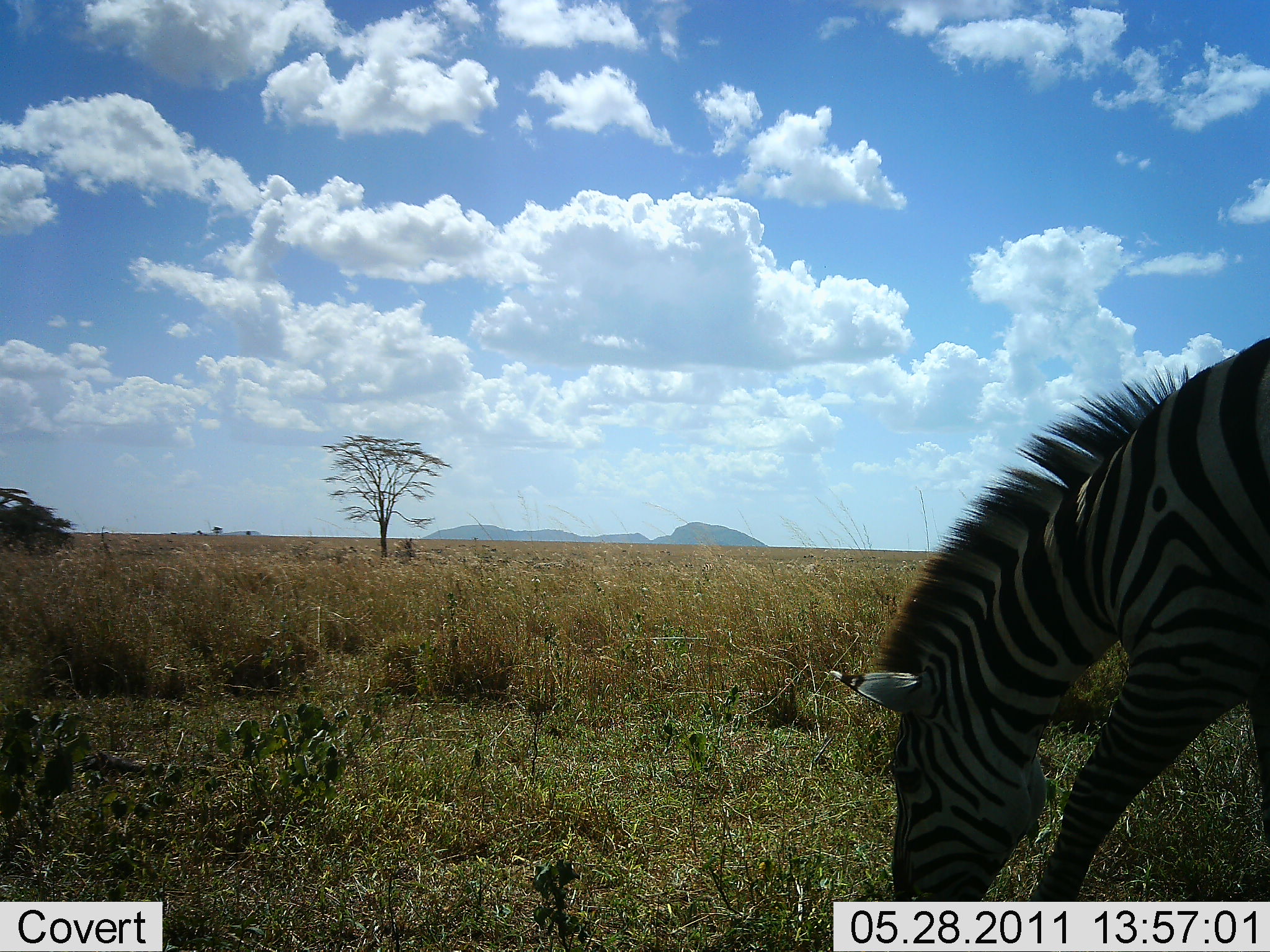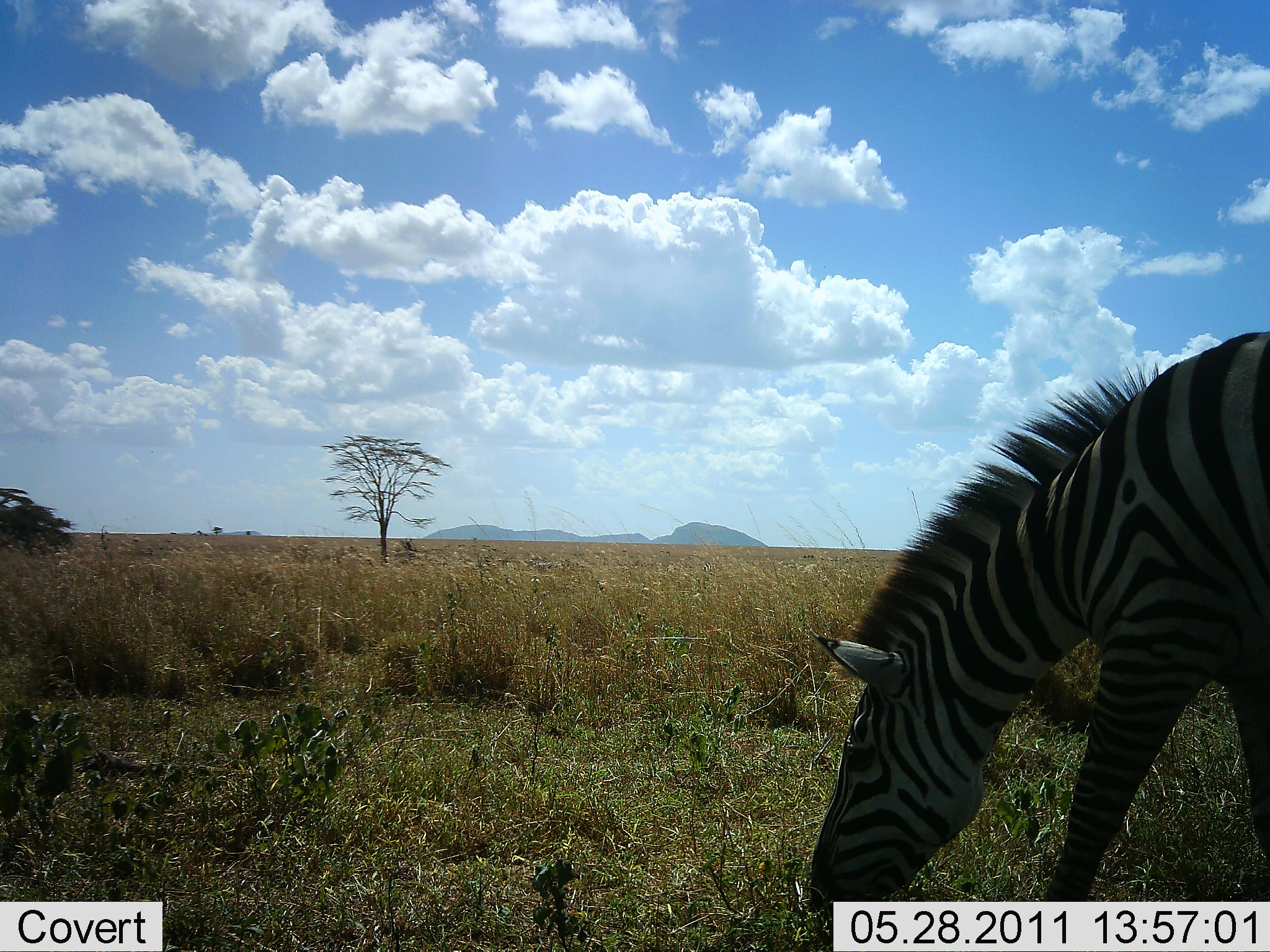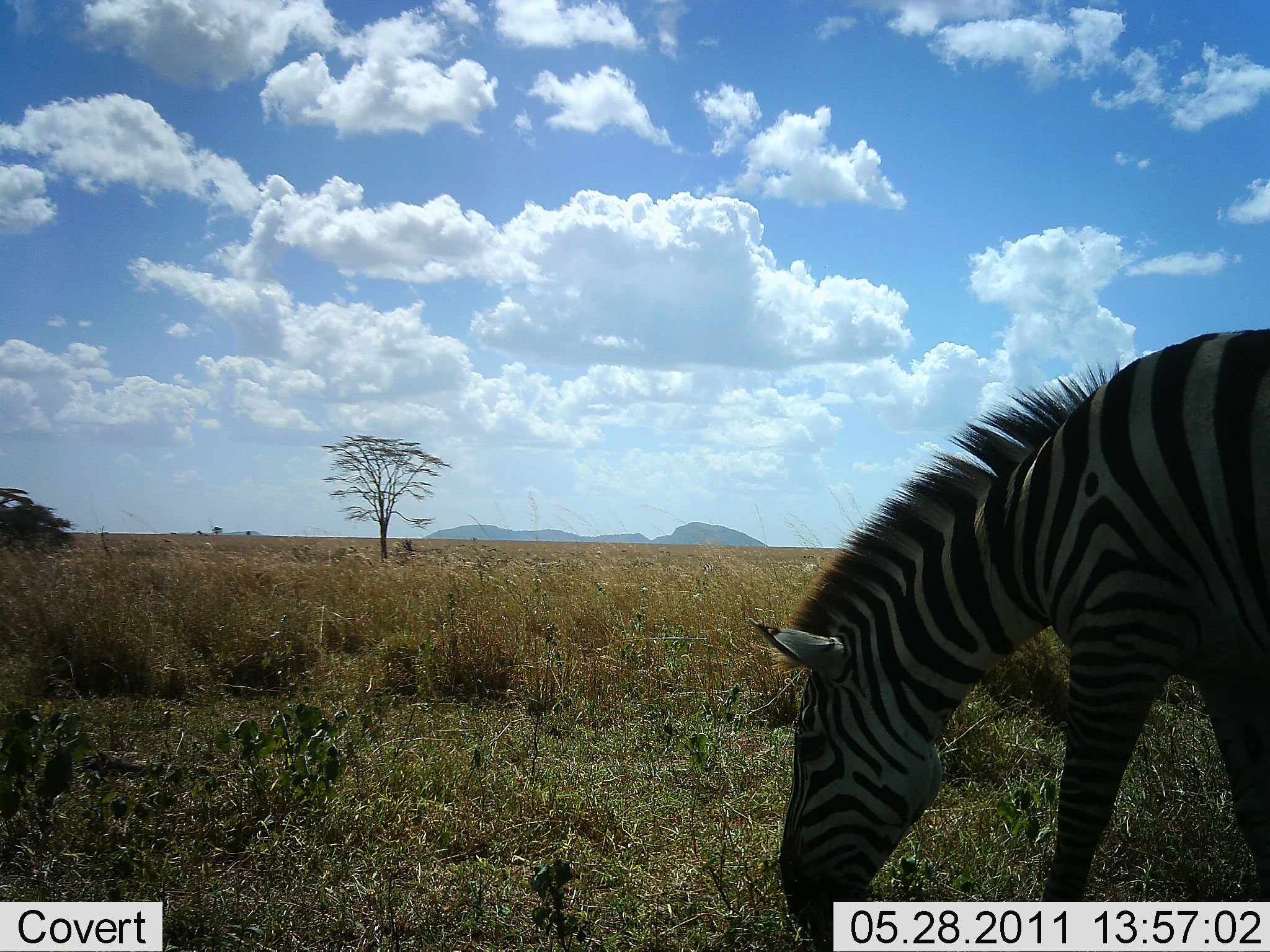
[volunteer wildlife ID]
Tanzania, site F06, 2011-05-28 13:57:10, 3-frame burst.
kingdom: Animalia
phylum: Chordata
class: Mammalia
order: Perissodactyla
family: Equidae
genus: Equus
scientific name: Equus quagga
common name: plains zebra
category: zebra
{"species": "zebra (plains zebra) (Equus quagga)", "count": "1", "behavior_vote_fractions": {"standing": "33%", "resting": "0%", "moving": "25%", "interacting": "0%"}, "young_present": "0%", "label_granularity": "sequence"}